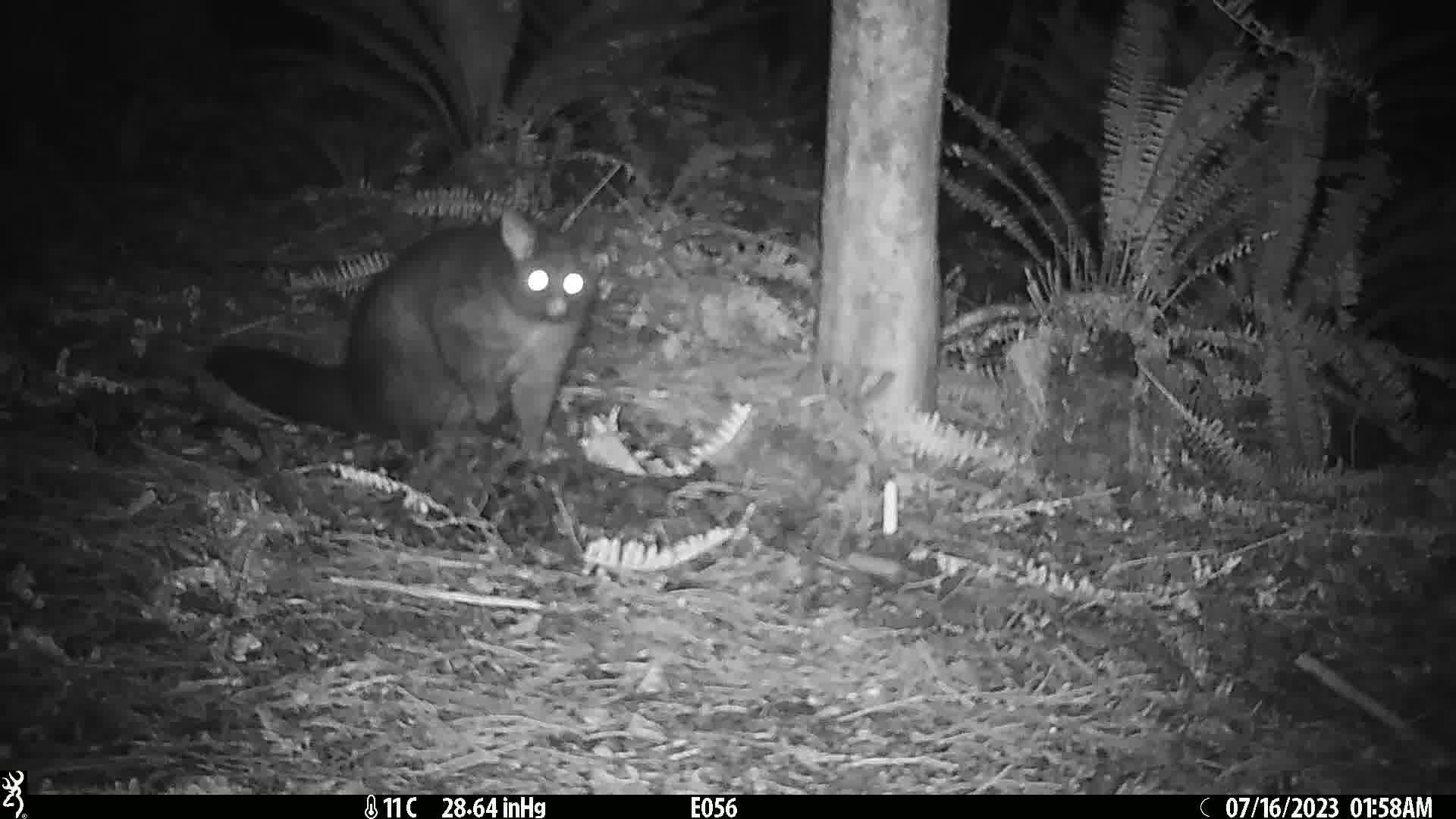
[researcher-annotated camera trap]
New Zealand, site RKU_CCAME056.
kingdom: Animalia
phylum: Chordata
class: Mammalia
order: Diprotodontia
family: Phalangeridae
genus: Trichosurus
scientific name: Trichosurus vulpecula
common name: common brushtail possum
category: possum